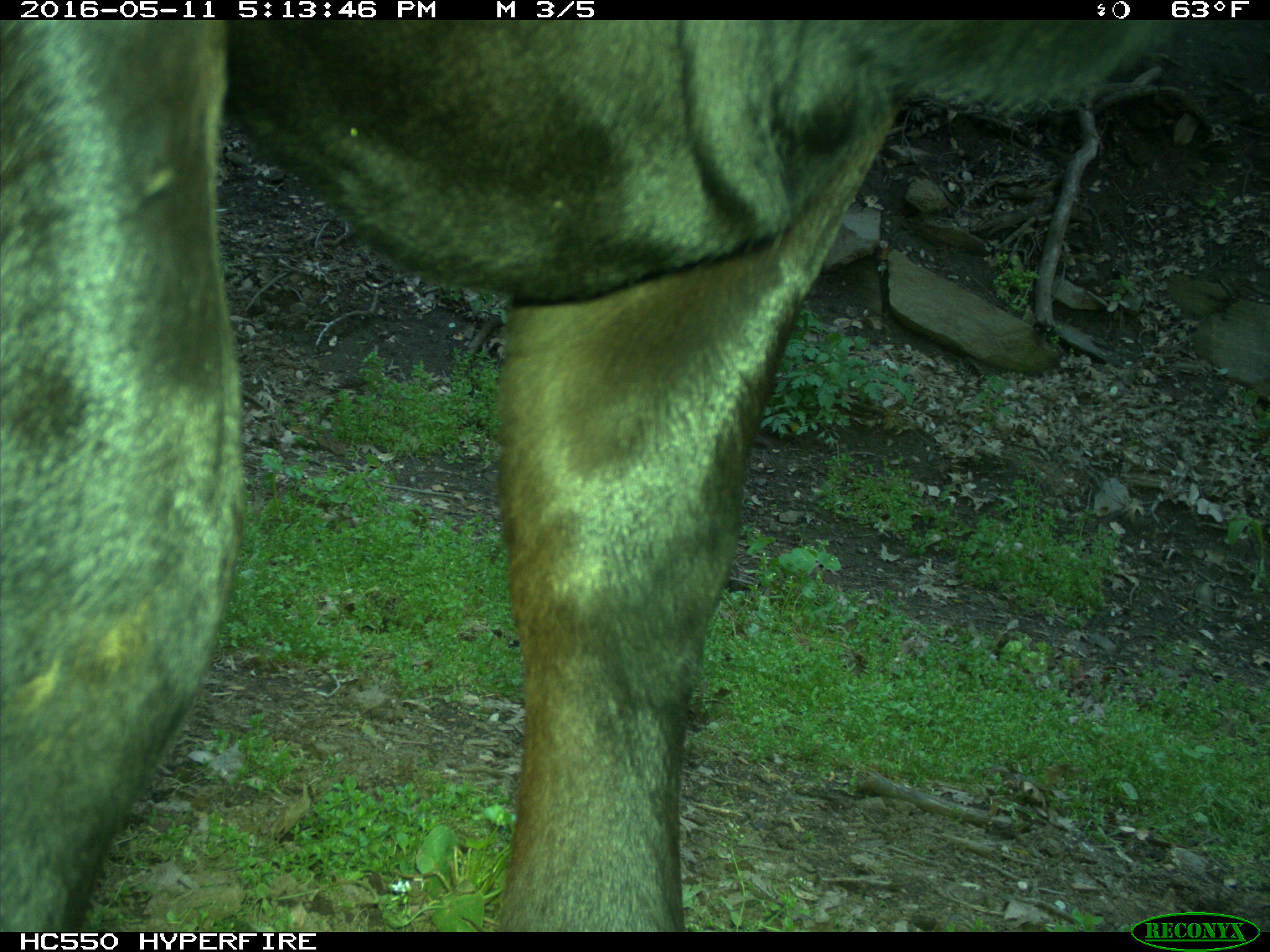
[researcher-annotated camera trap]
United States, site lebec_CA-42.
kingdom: Animalia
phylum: Chordata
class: Mammalia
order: Artiodactyla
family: Bovidae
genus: Bos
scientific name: Bos taurus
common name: domestic cow